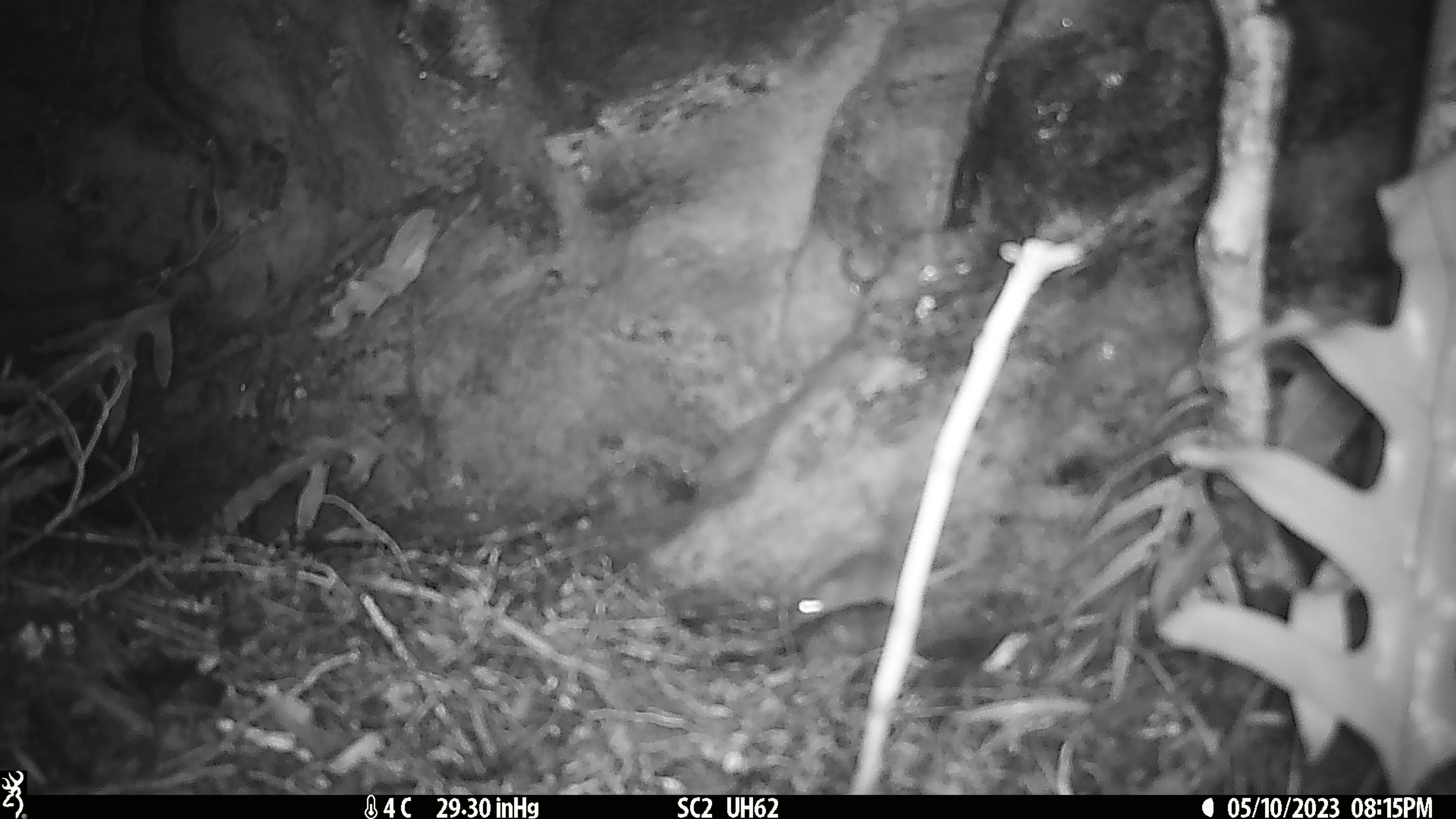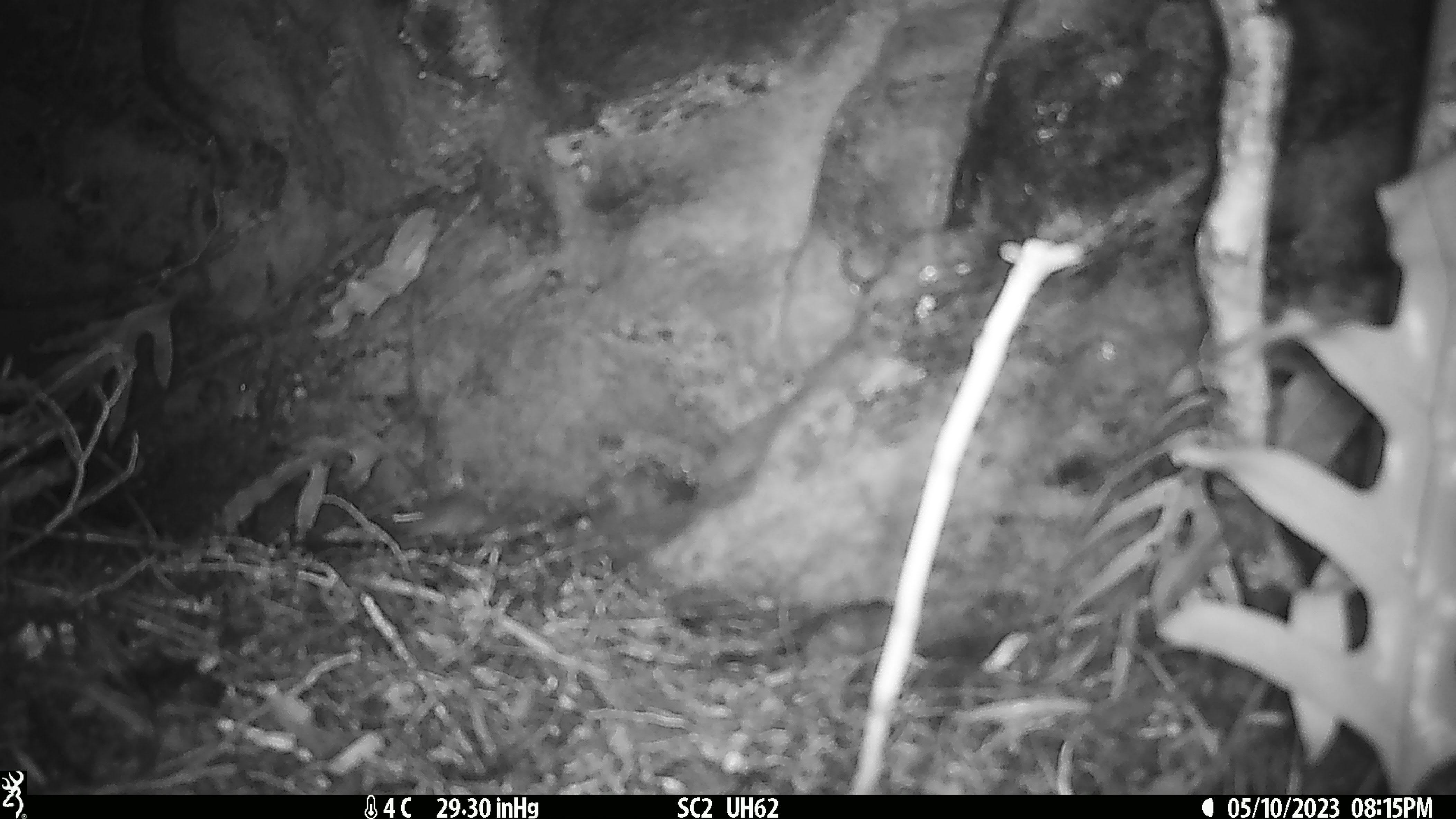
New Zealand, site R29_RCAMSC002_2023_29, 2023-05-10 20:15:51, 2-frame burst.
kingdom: Animalia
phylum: Chordata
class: Mammalia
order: Rodentia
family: Muridae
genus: Mus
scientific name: Mus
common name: mouse